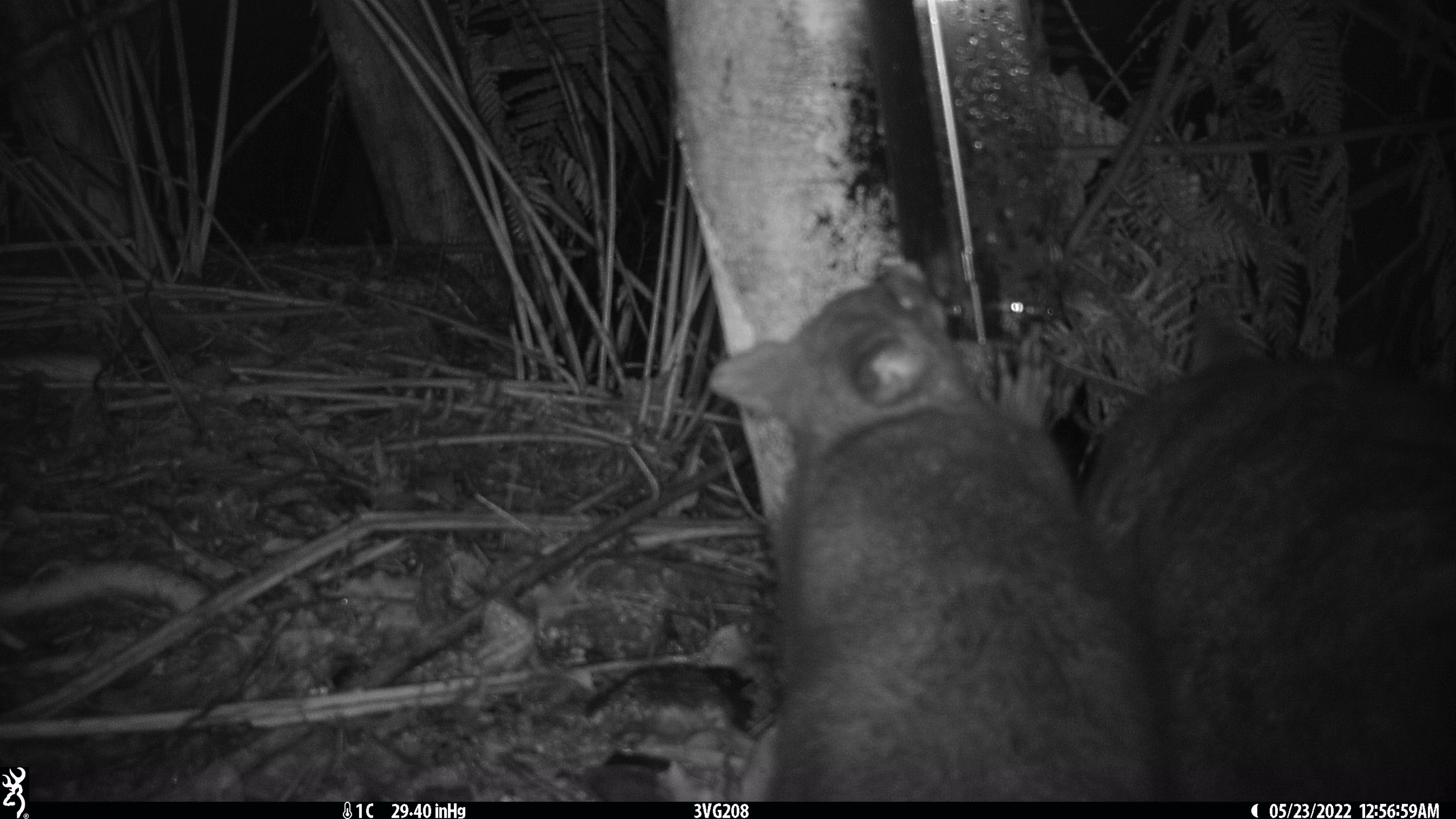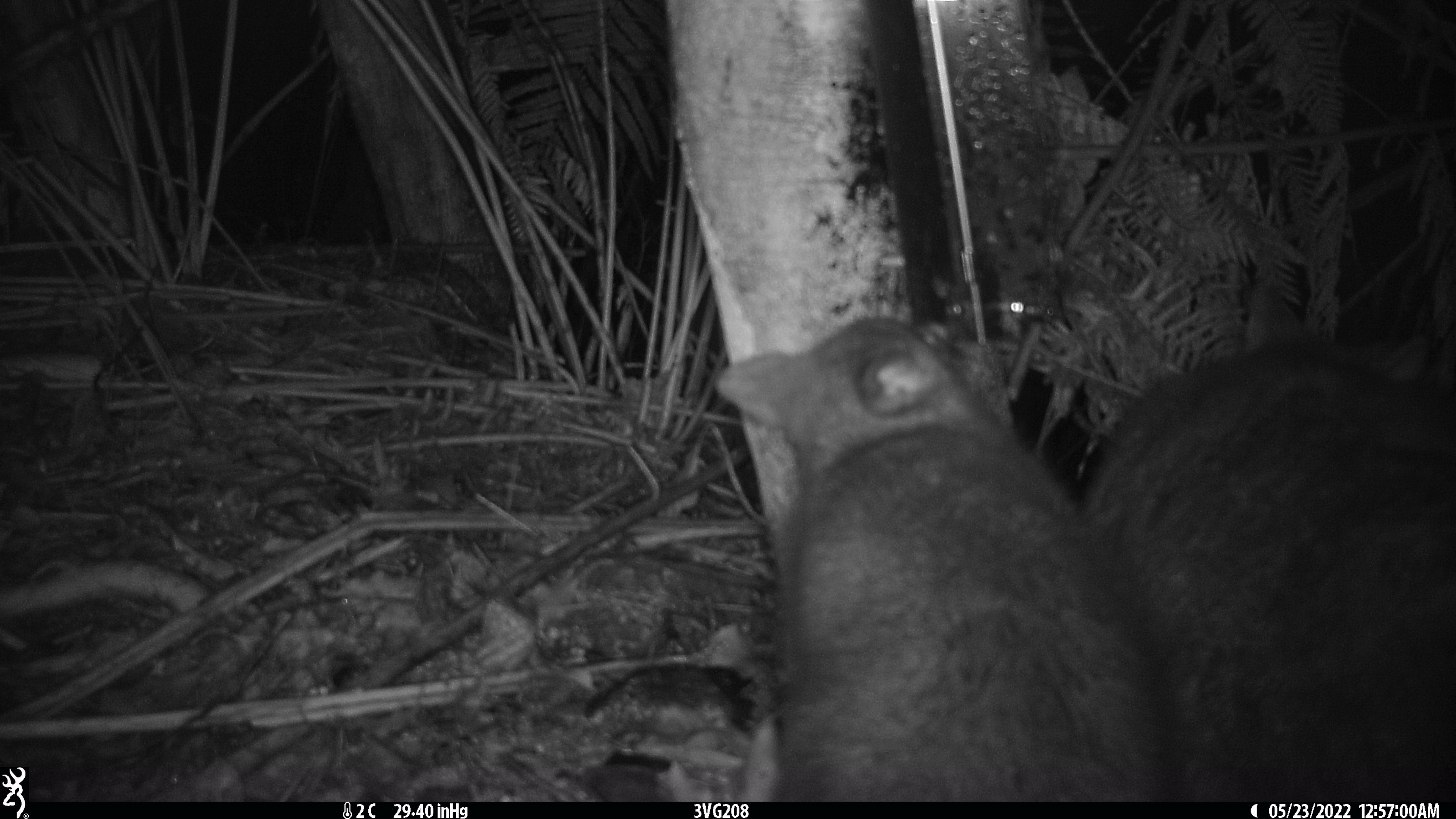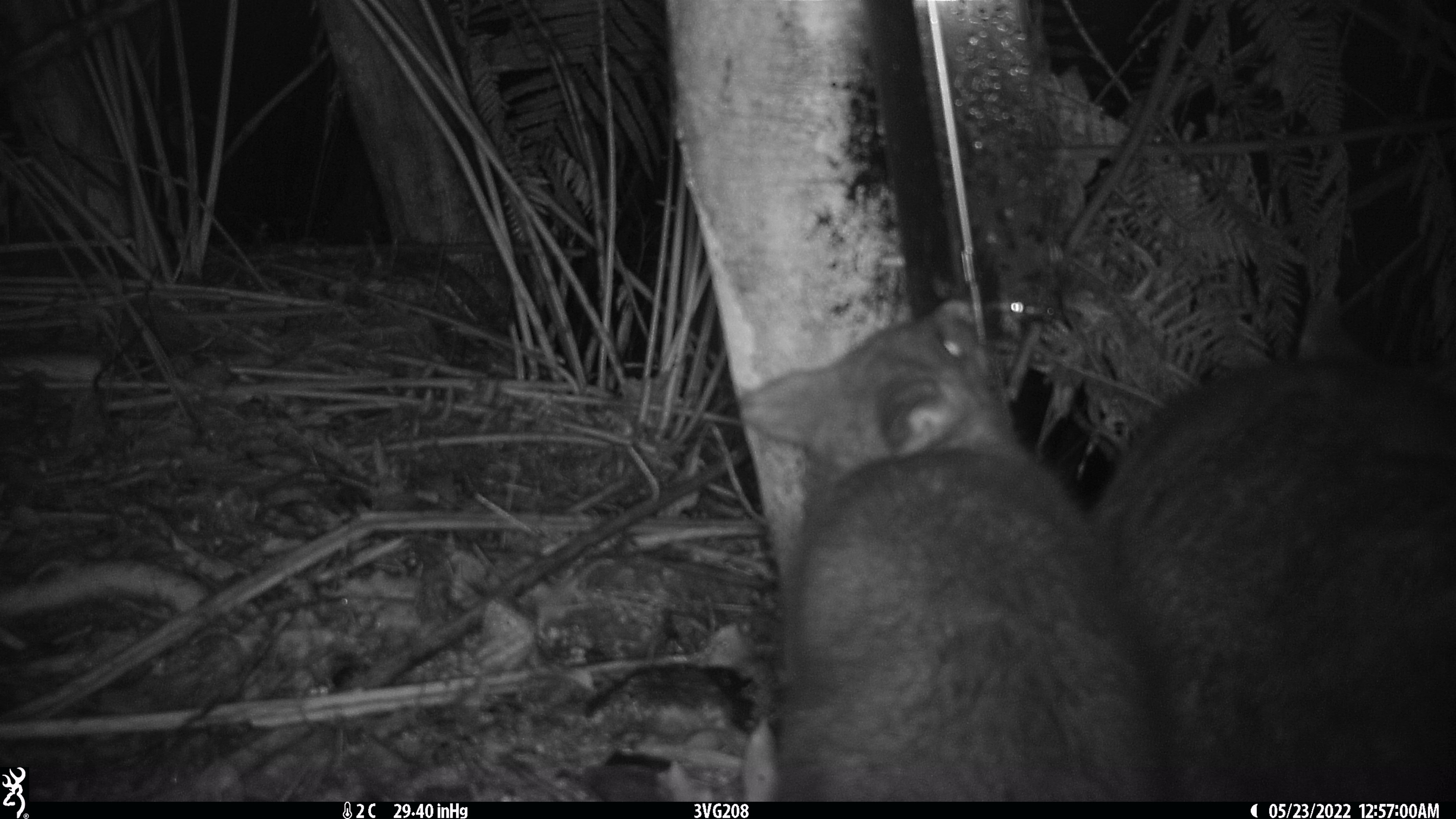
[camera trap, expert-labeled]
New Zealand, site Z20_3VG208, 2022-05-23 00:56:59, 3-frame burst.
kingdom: Animalia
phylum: Chordata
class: Mammalia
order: Diprotodontia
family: Phalangeridae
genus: Trichosurus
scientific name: Trichosurus vulpecula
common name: common brushtail possum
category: possum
Possum (common brushtail possum) (Trichosurus vulpecula).